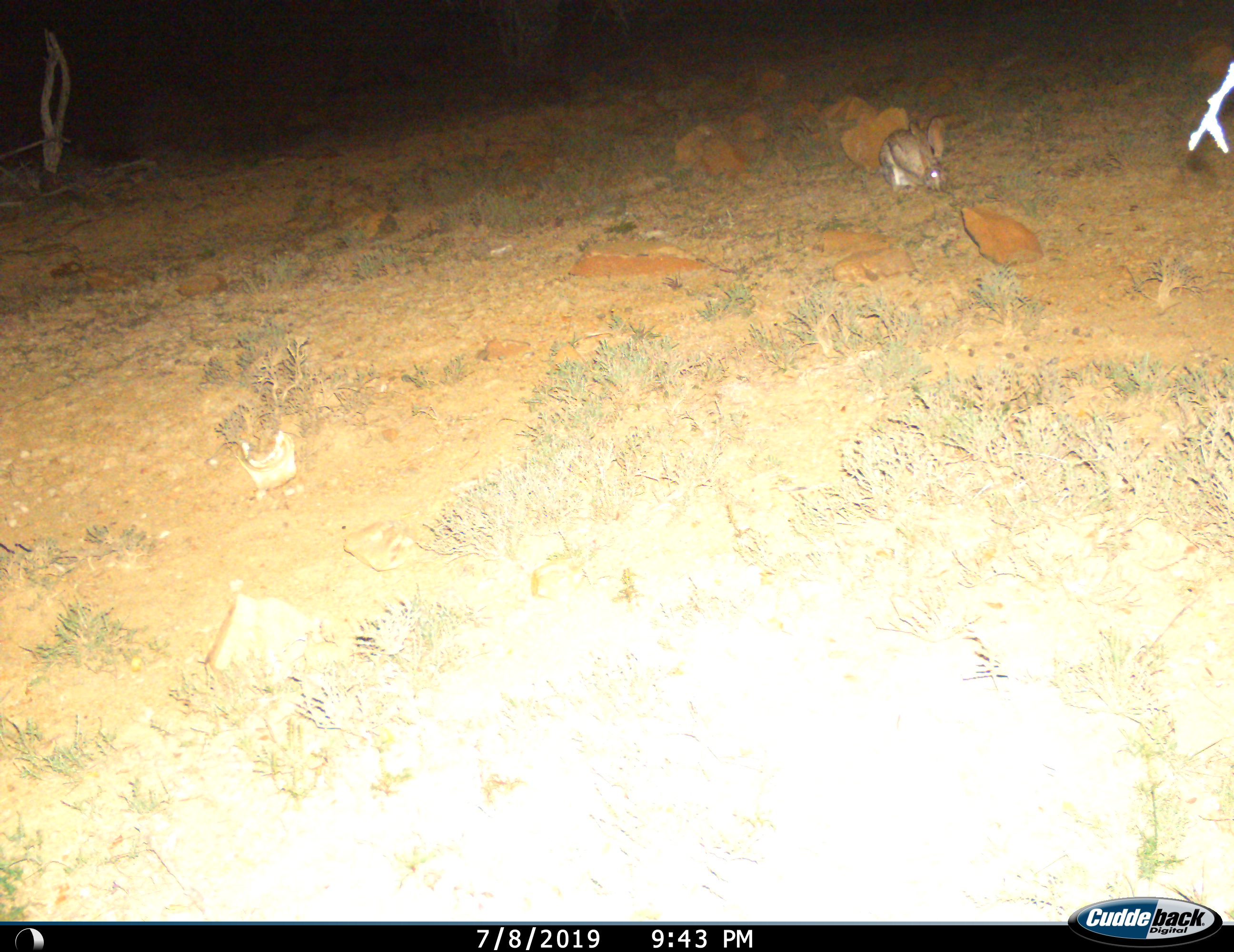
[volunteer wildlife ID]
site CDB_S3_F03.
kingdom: Animalia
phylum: Chordata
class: Mammalia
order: Lagomorpha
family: Leporidae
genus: Lepus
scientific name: Lepus saxatilis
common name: scrub hare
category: harescrub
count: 1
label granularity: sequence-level